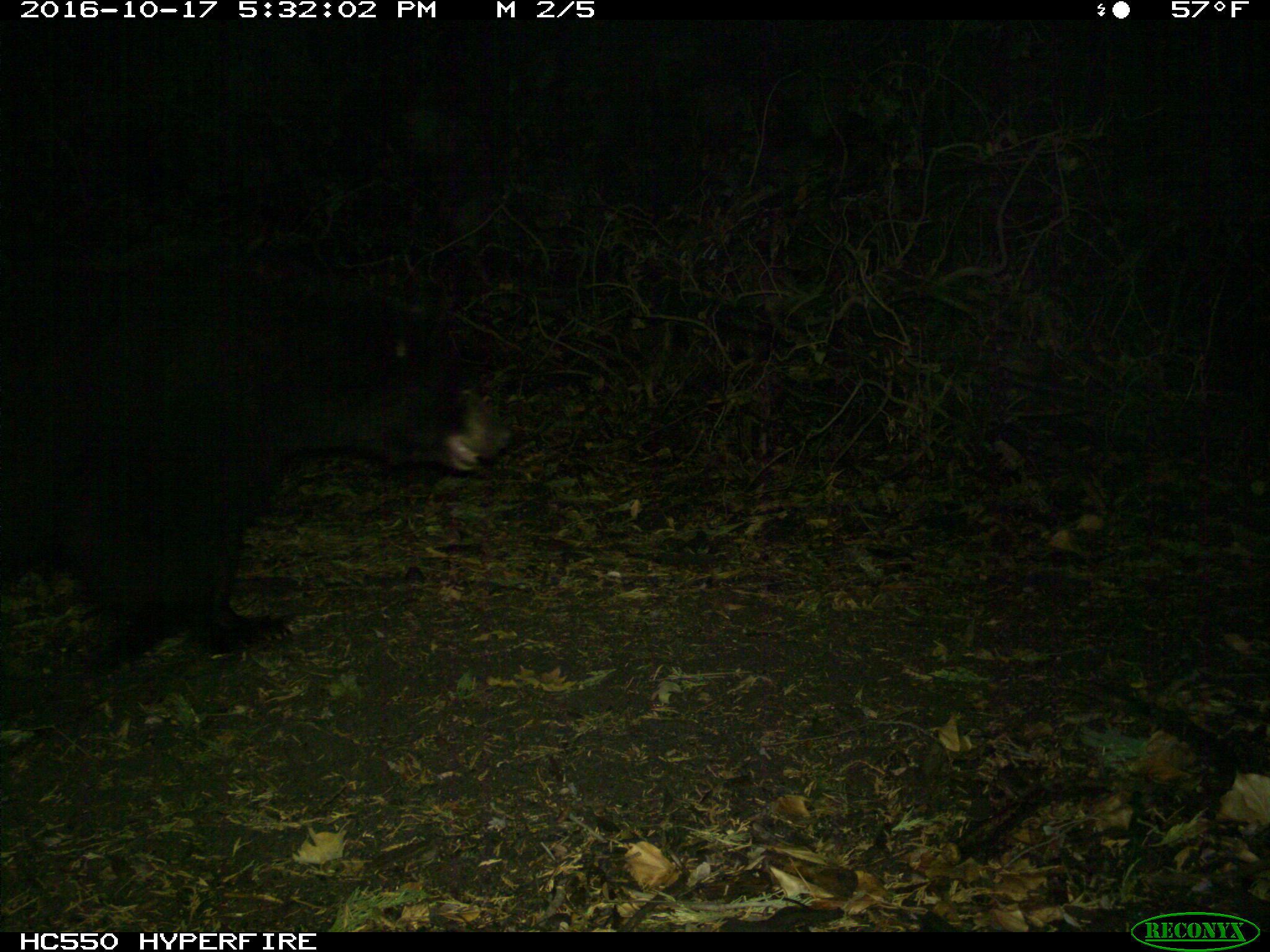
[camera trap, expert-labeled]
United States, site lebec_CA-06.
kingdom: Animalia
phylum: Chordata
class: Mammalia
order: Carnivora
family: Ursidae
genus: Ursus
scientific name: Ursus americanus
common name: american black bear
Ursus americanus (american black bear).